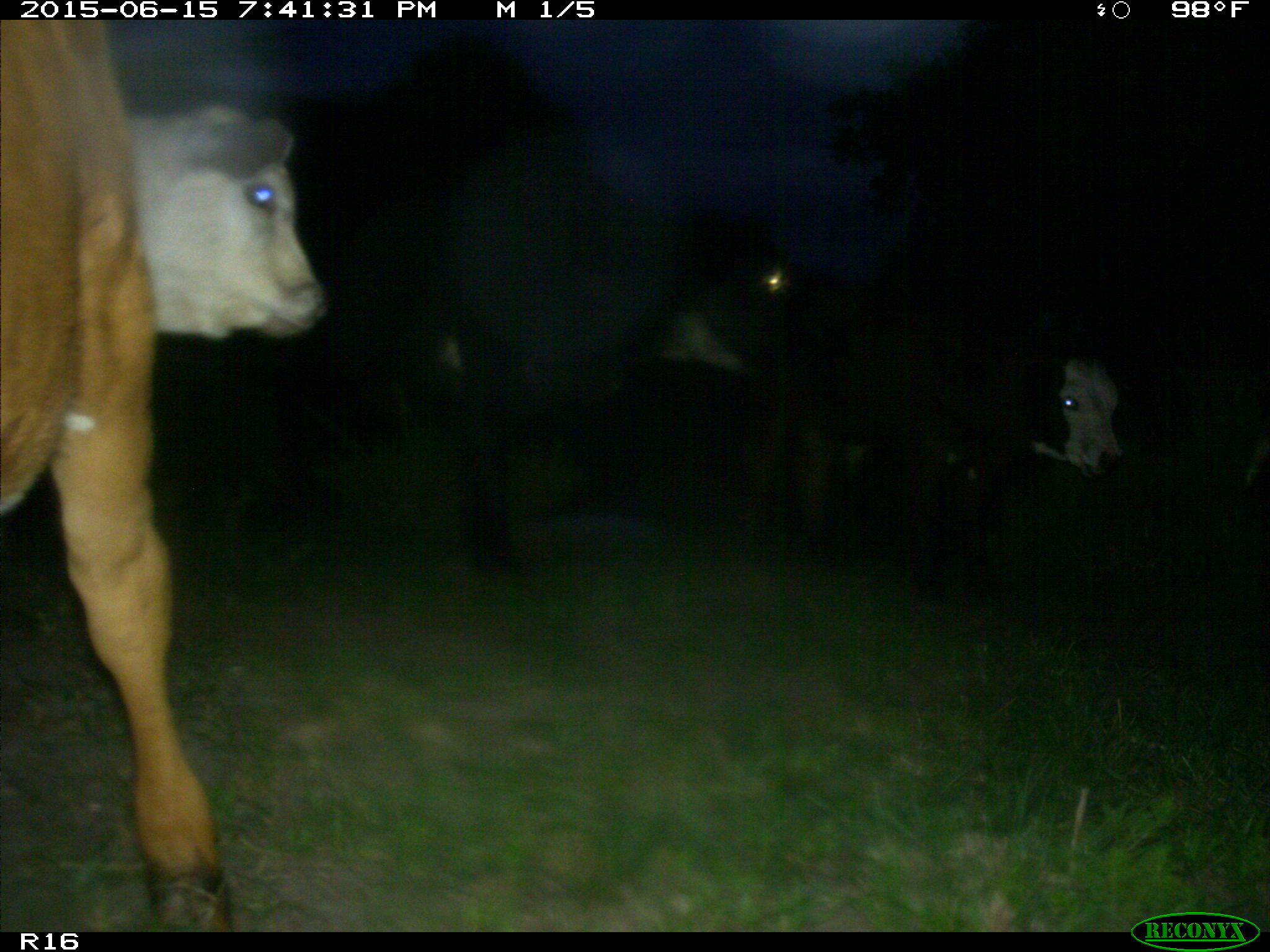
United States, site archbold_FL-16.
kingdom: Animalia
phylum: Chordata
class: Mammalia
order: Artiodactyla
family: Bovidae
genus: Bos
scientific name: Bos taurus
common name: domestic cow